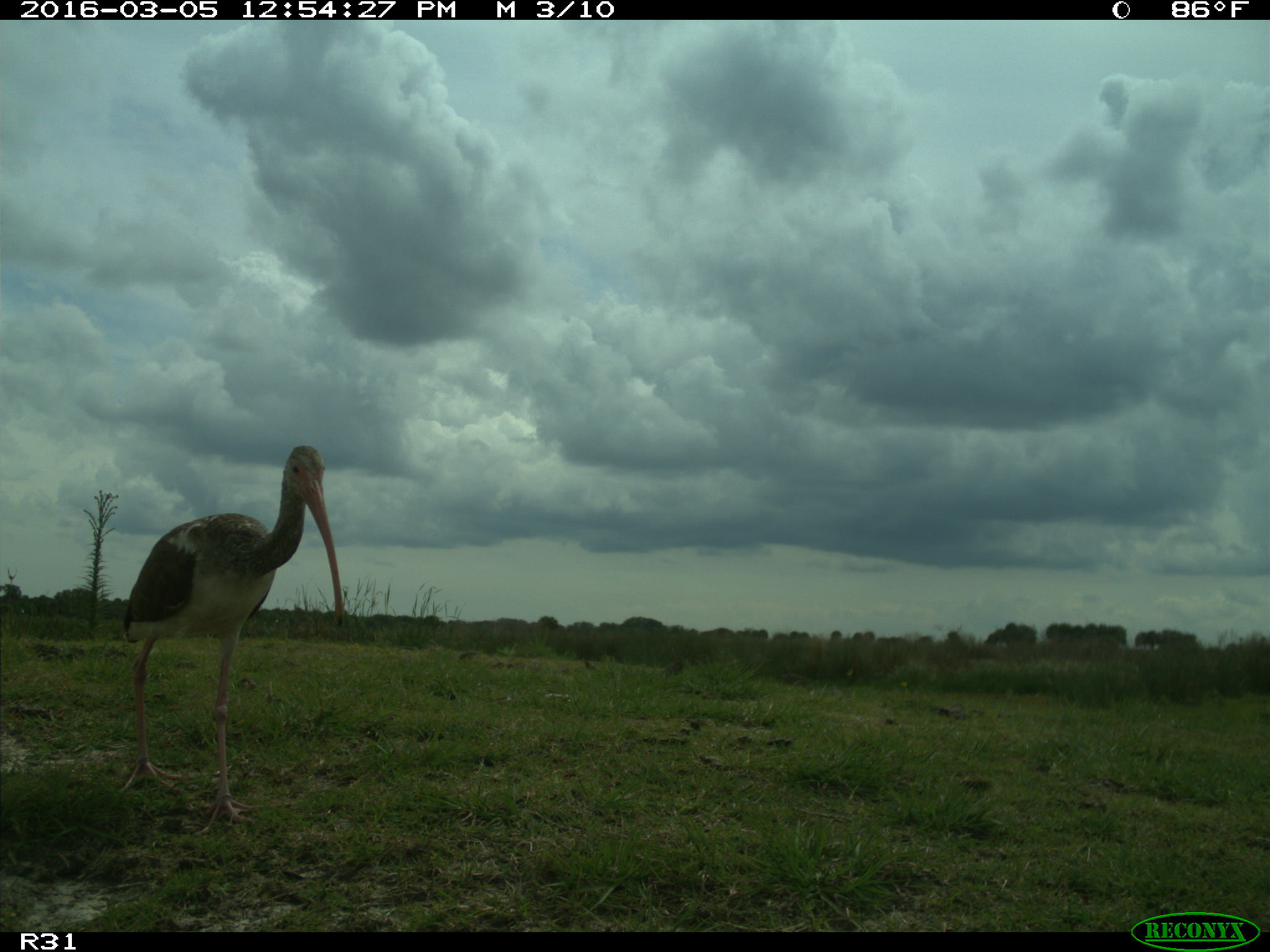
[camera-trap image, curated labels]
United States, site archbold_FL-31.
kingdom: Animalia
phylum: Chordata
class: Aves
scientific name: Aves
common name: birds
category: unidentified bird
Unidentified bird (birds) (Aves).